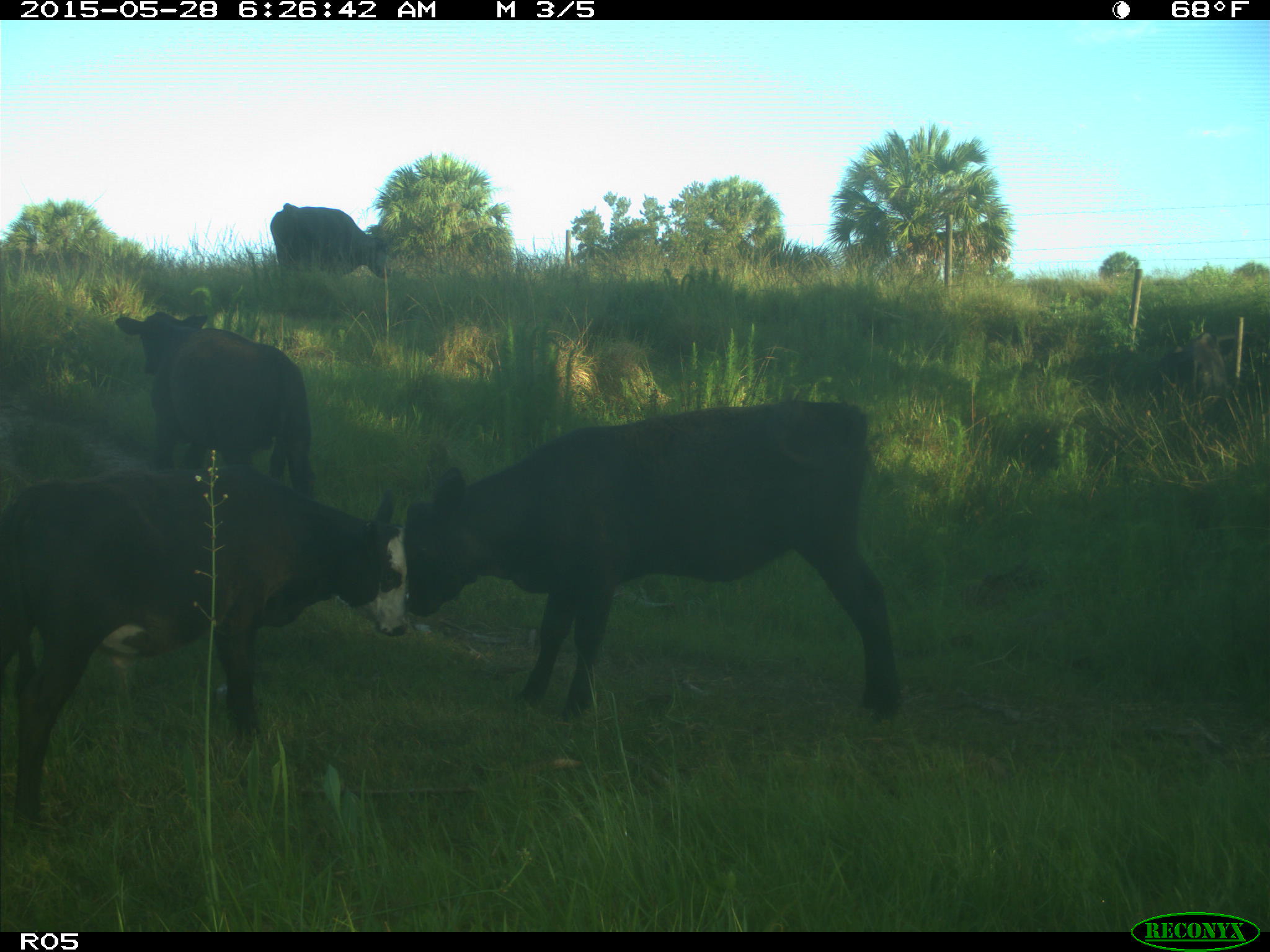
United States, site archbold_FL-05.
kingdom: Animalia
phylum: Chordata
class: Mammalia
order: Artiodactyla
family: Bovidae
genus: Bos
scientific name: Bos taurus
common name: domestic cow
Bos taurus (domestic cow).